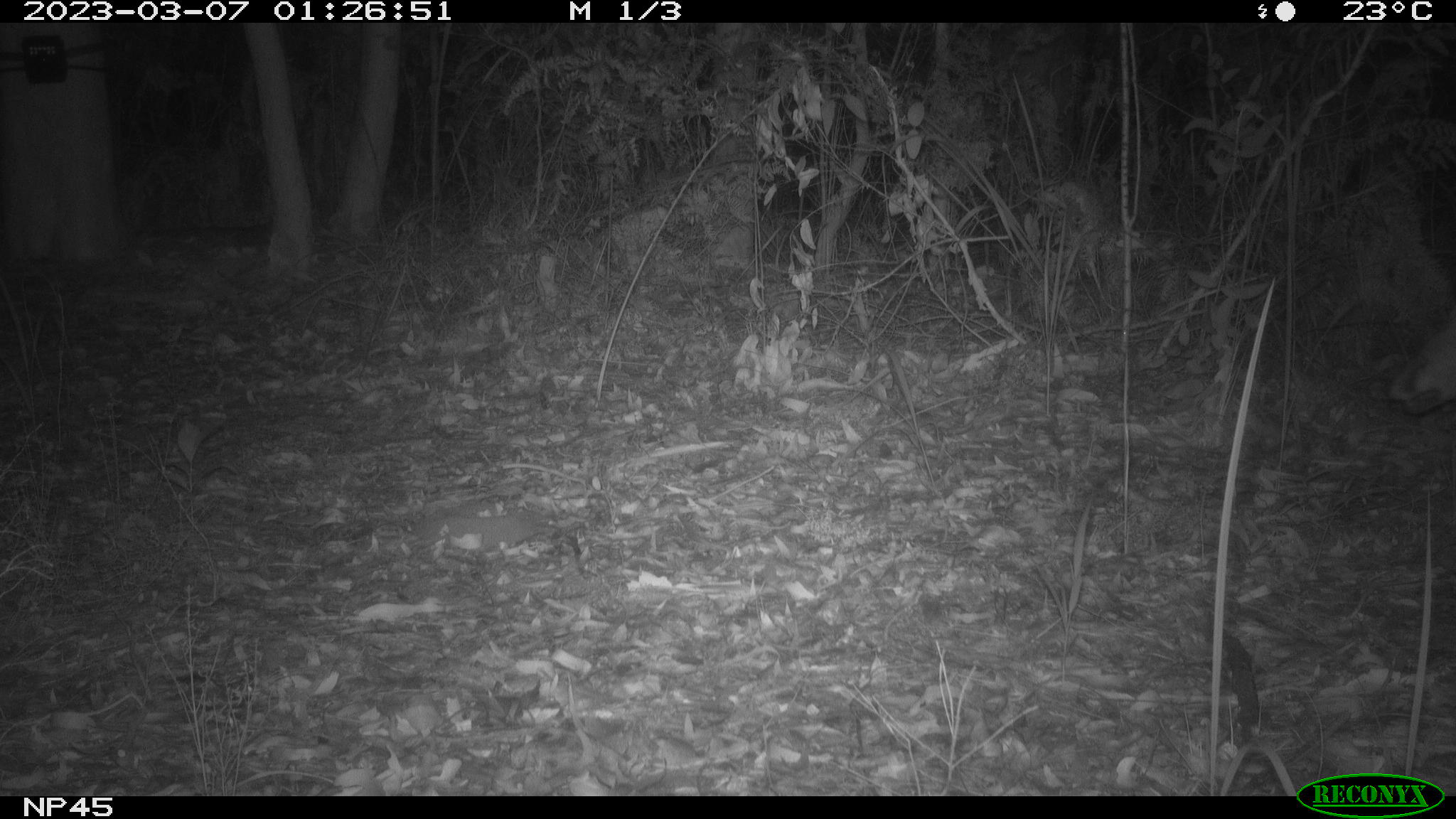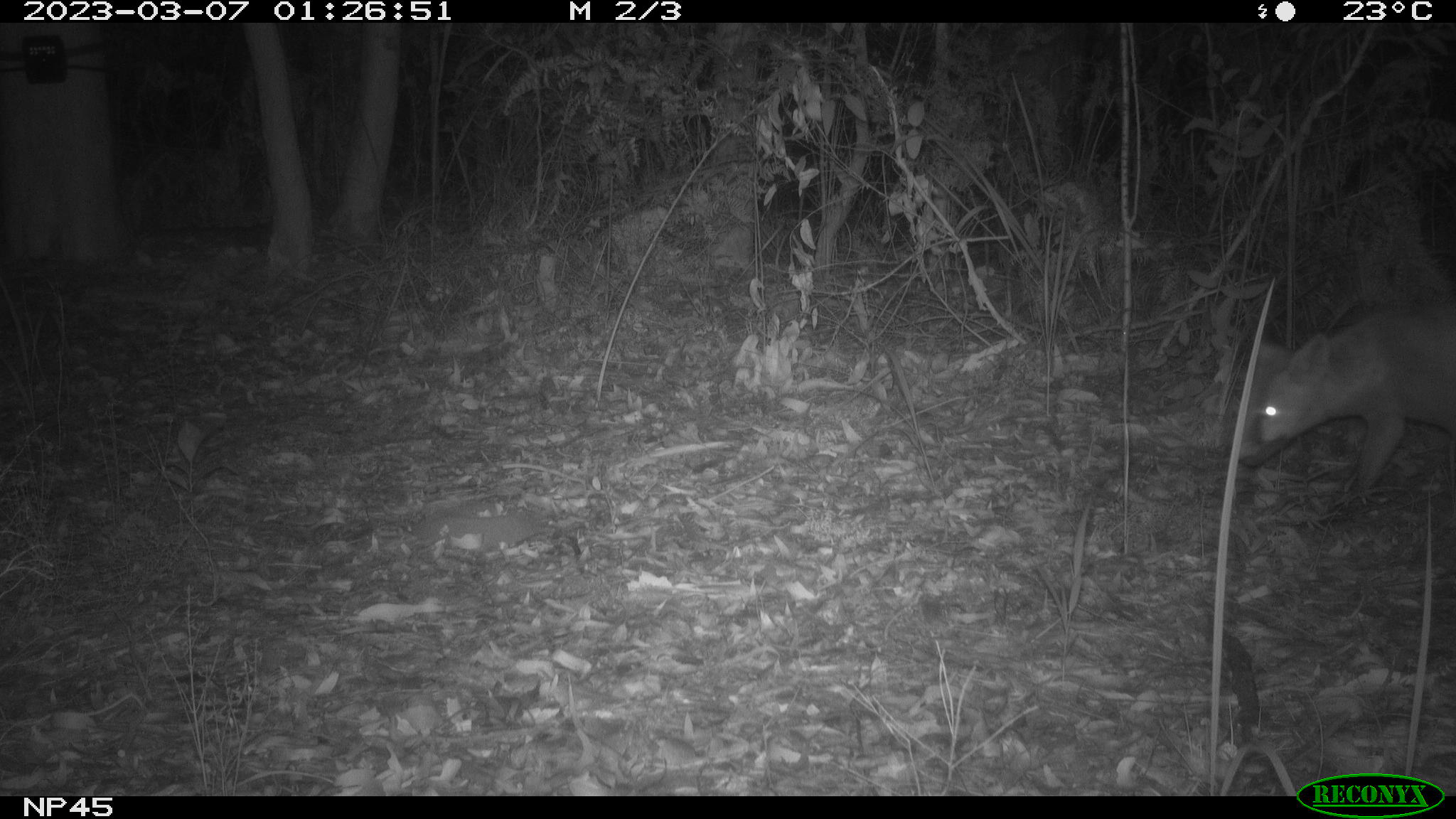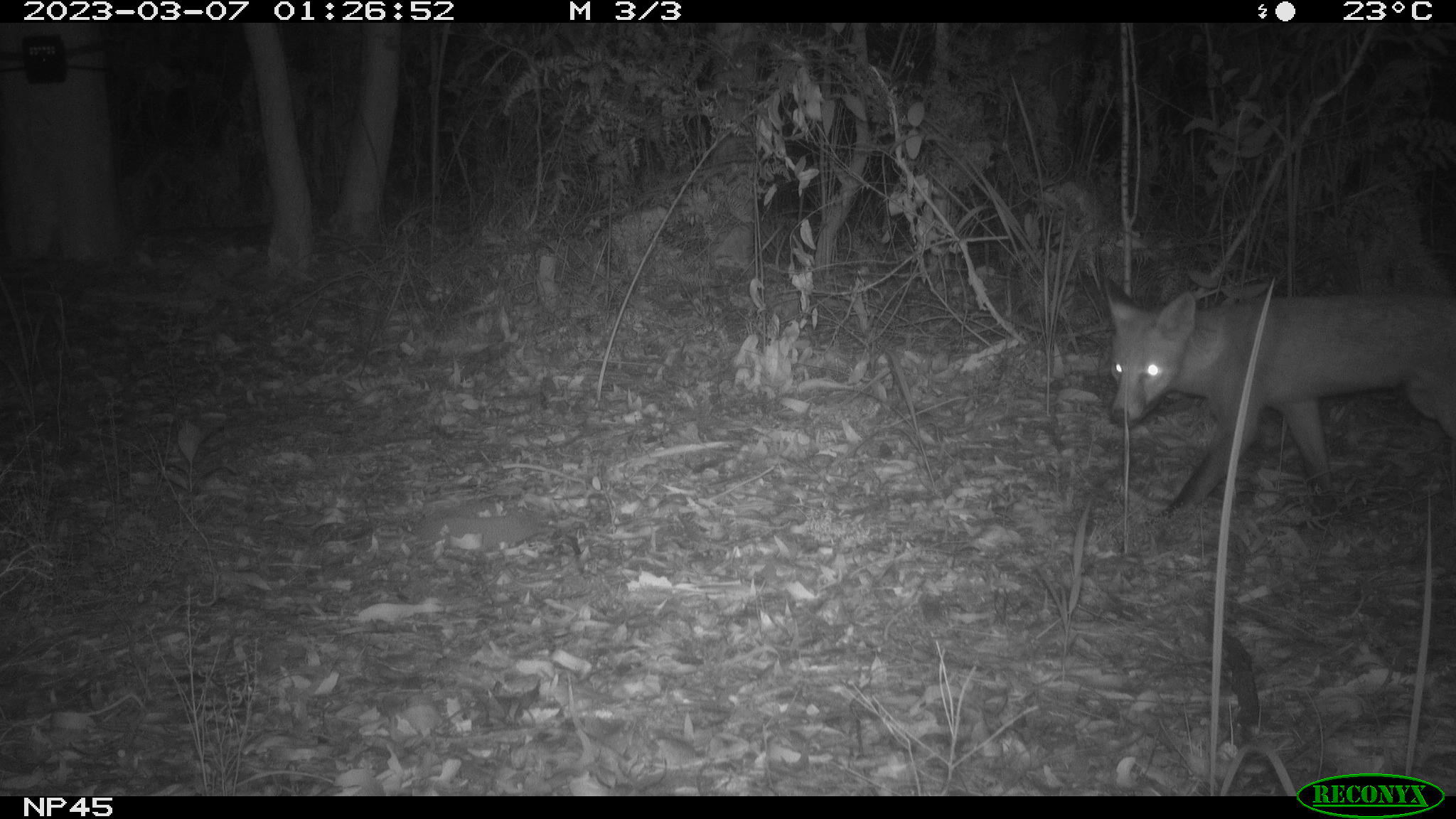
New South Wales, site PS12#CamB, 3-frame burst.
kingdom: Animalia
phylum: Chordata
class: Mammalia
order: Carnivora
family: Canidae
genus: Vulpes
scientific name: Vulpes vulpes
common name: red fox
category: fox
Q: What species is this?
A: Fox (red fox) (Vulpes vulpes).